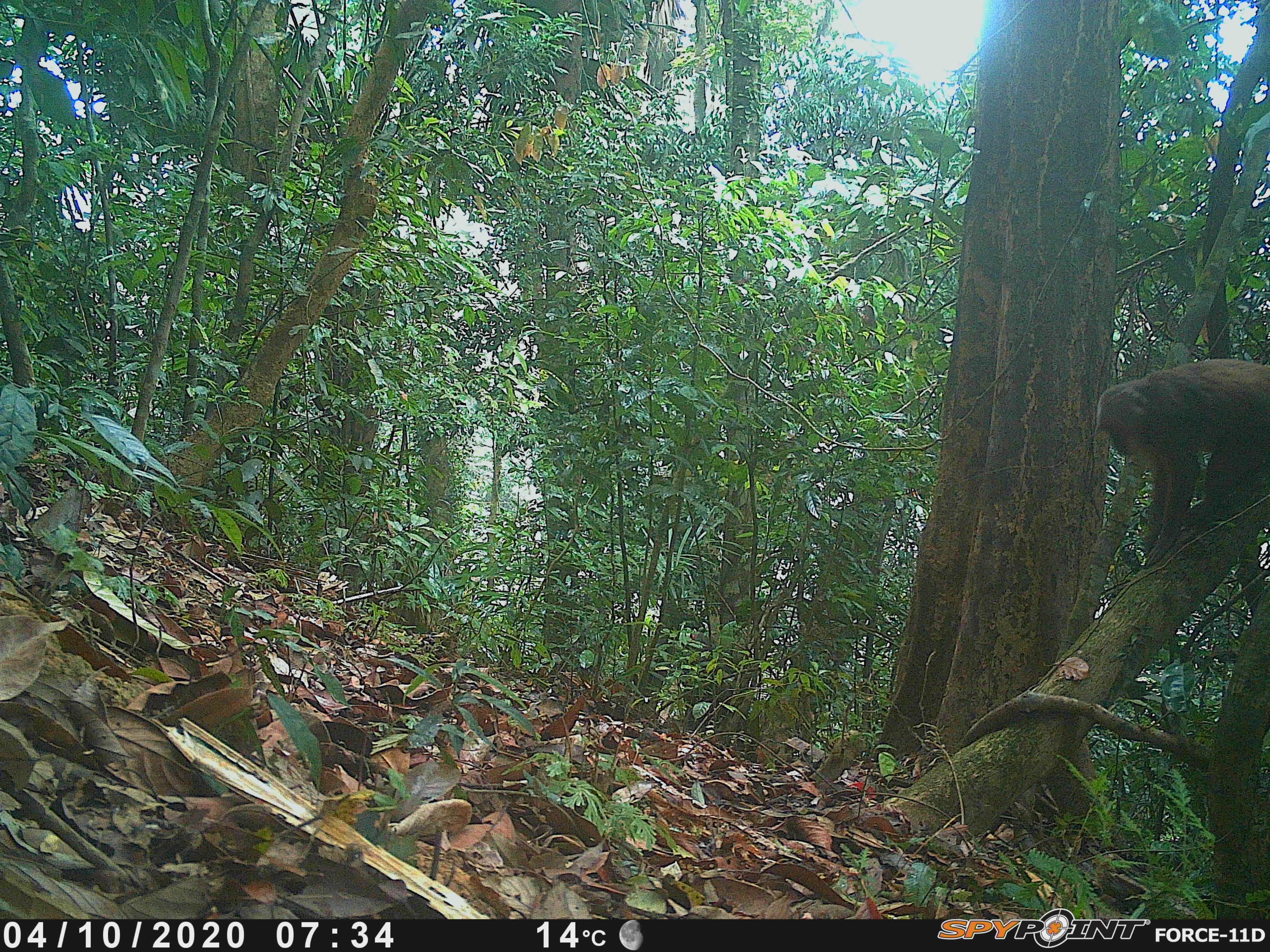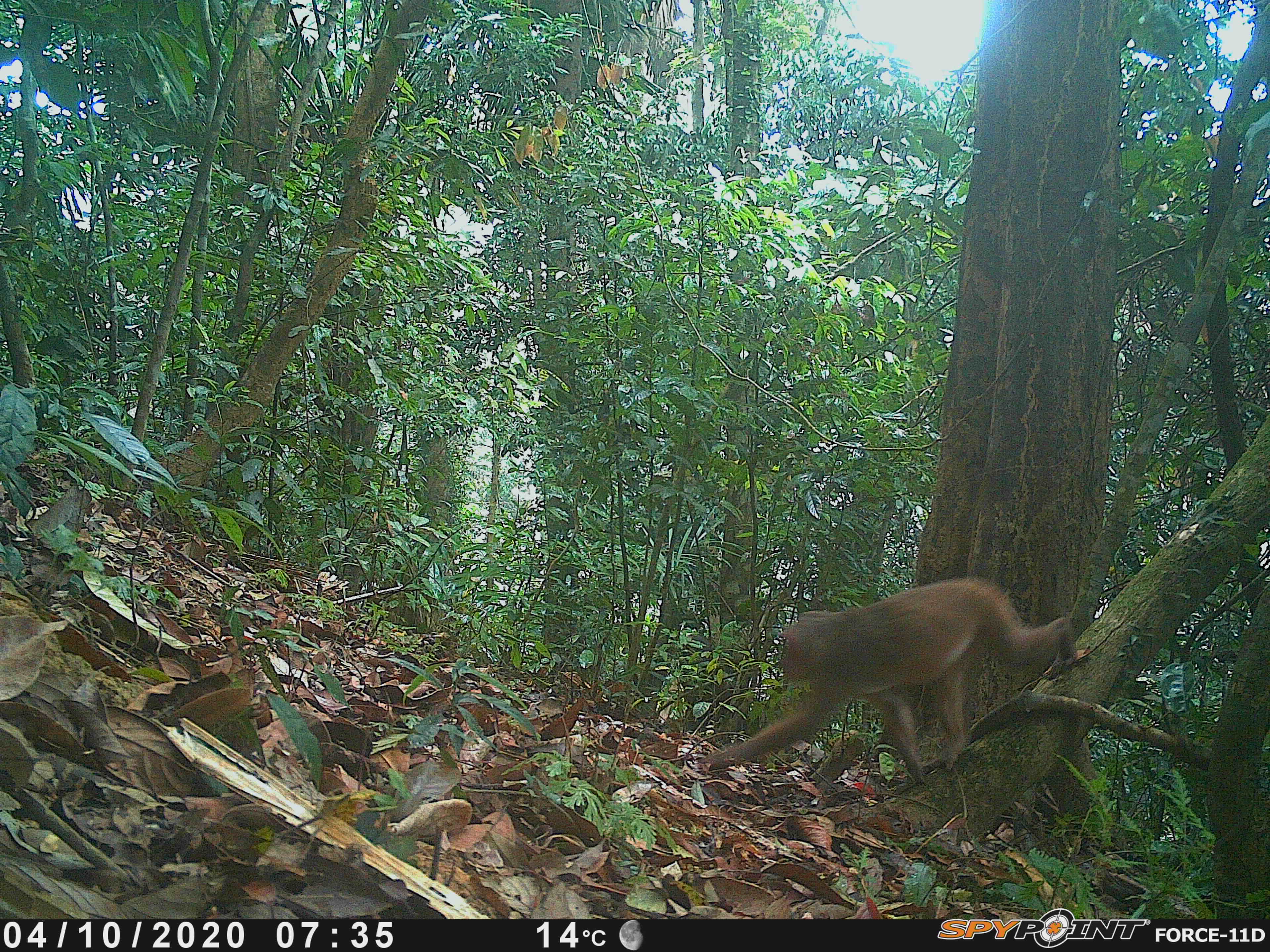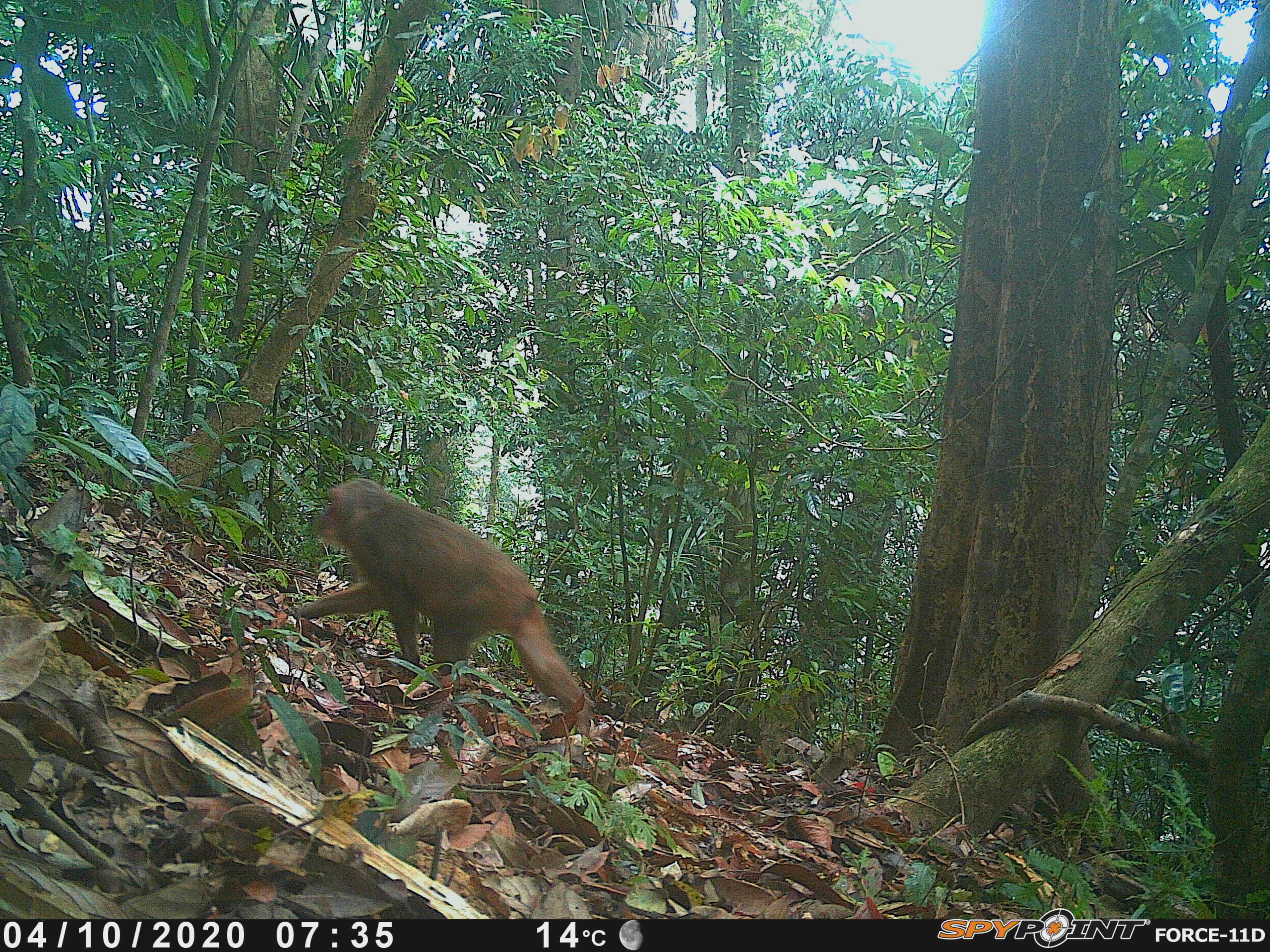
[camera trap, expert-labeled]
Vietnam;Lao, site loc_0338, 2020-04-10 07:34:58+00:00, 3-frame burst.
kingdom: Animalia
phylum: Chordata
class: Mammalia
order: Primates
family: Cercopithecidae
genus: Macaca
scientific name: Macaca arctoides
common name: stump-tailed macaque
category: stump tailed macaque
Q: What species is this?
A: Stump tailed macaque (stump-tailed macaque) (Macaca arctoides).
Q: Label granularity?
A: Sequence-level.